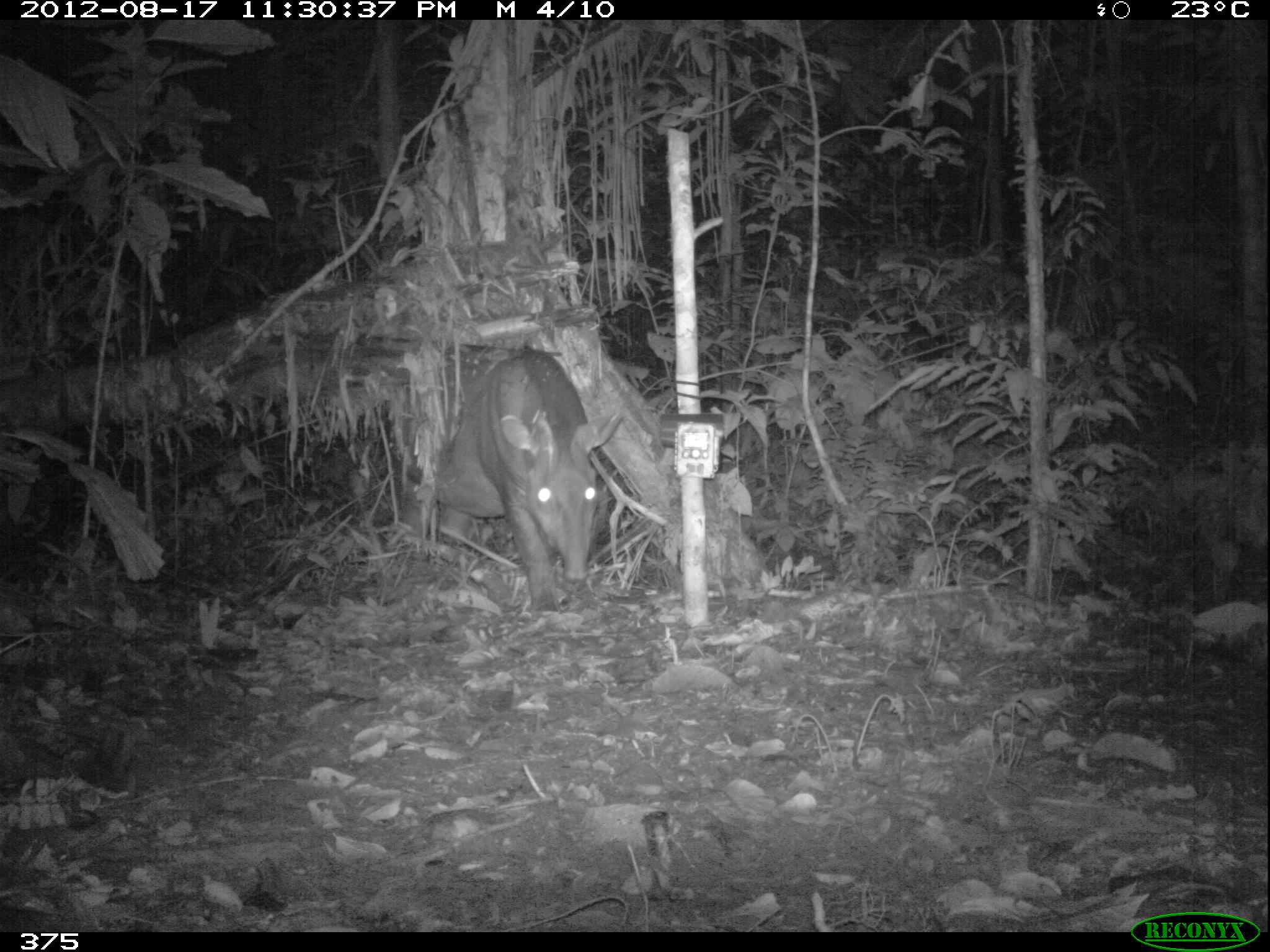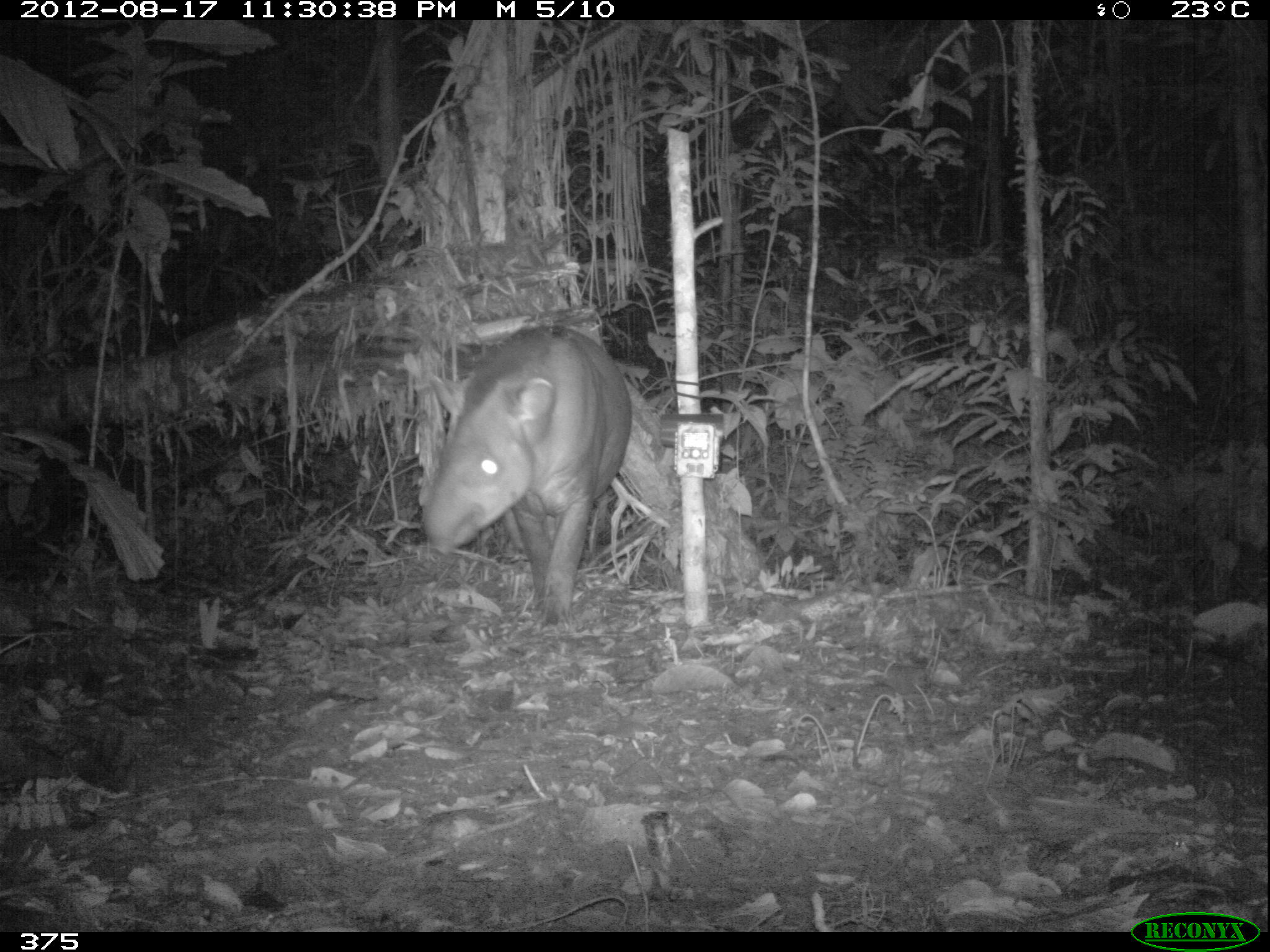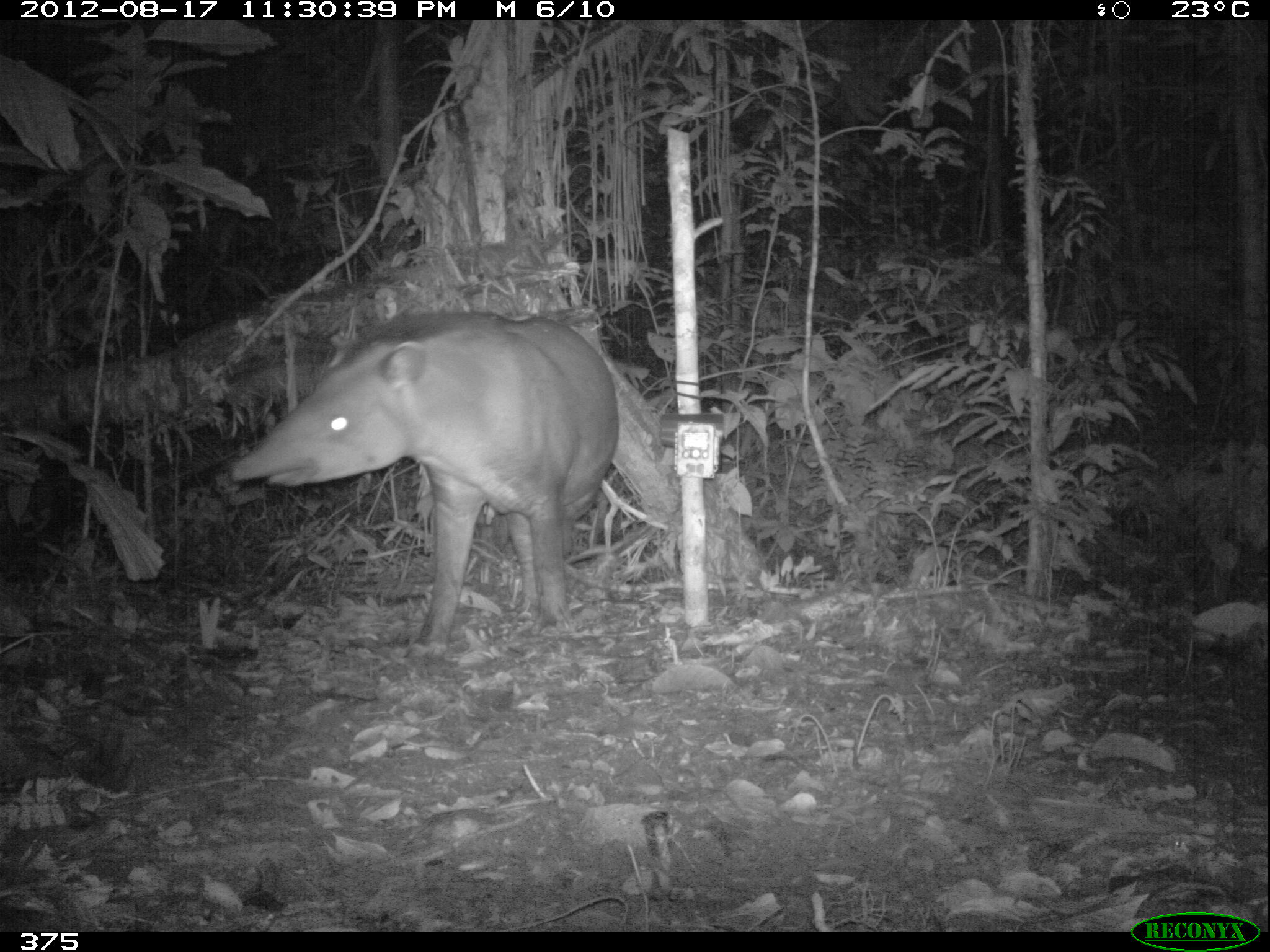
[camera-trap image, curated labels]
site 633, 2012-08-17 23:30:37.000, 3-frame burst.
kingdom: Animalia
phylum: Chordata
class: Mammalia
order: Perissodactyla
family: Tapiridae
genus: Tapirus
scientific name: Tapirus terrestris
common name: south american tapir